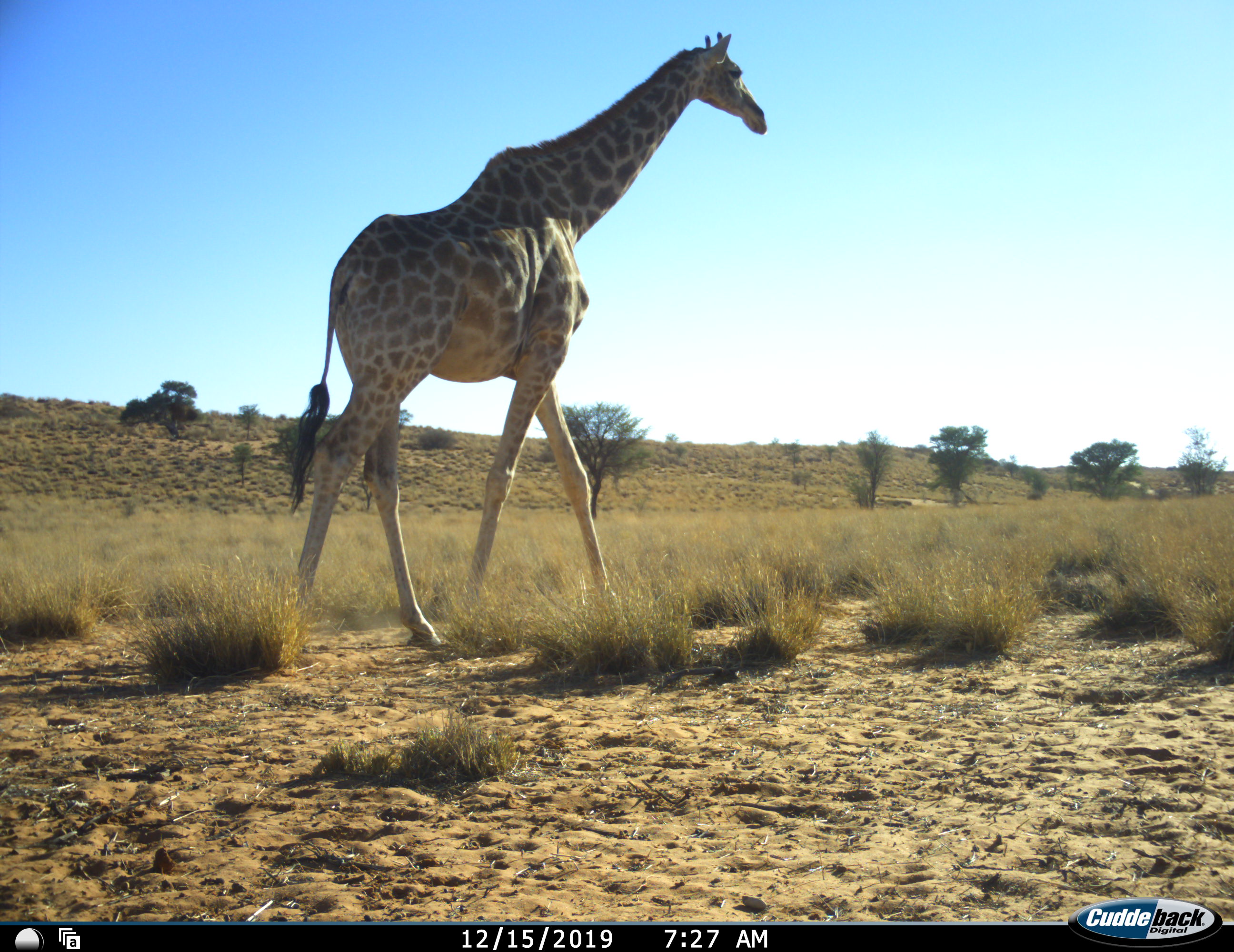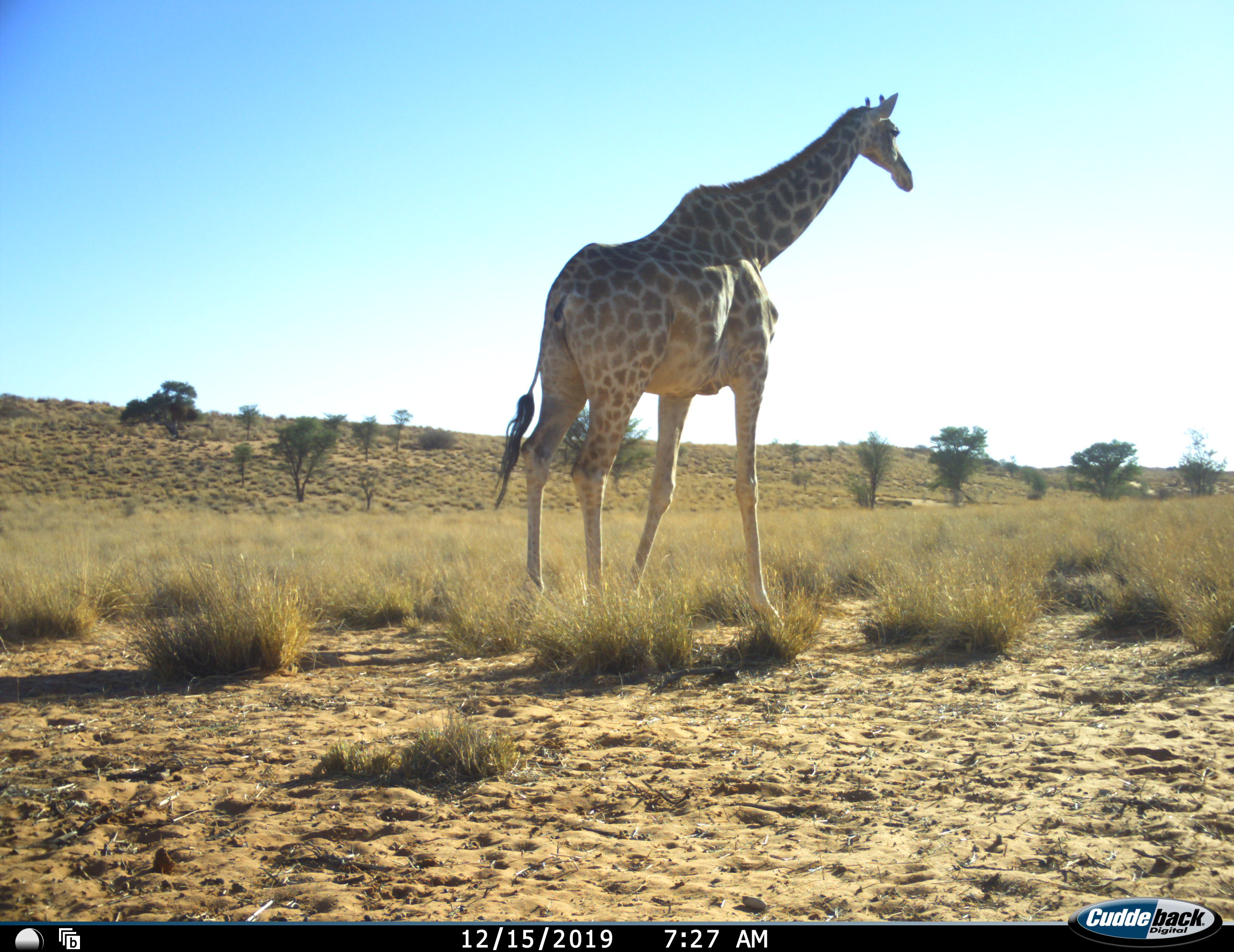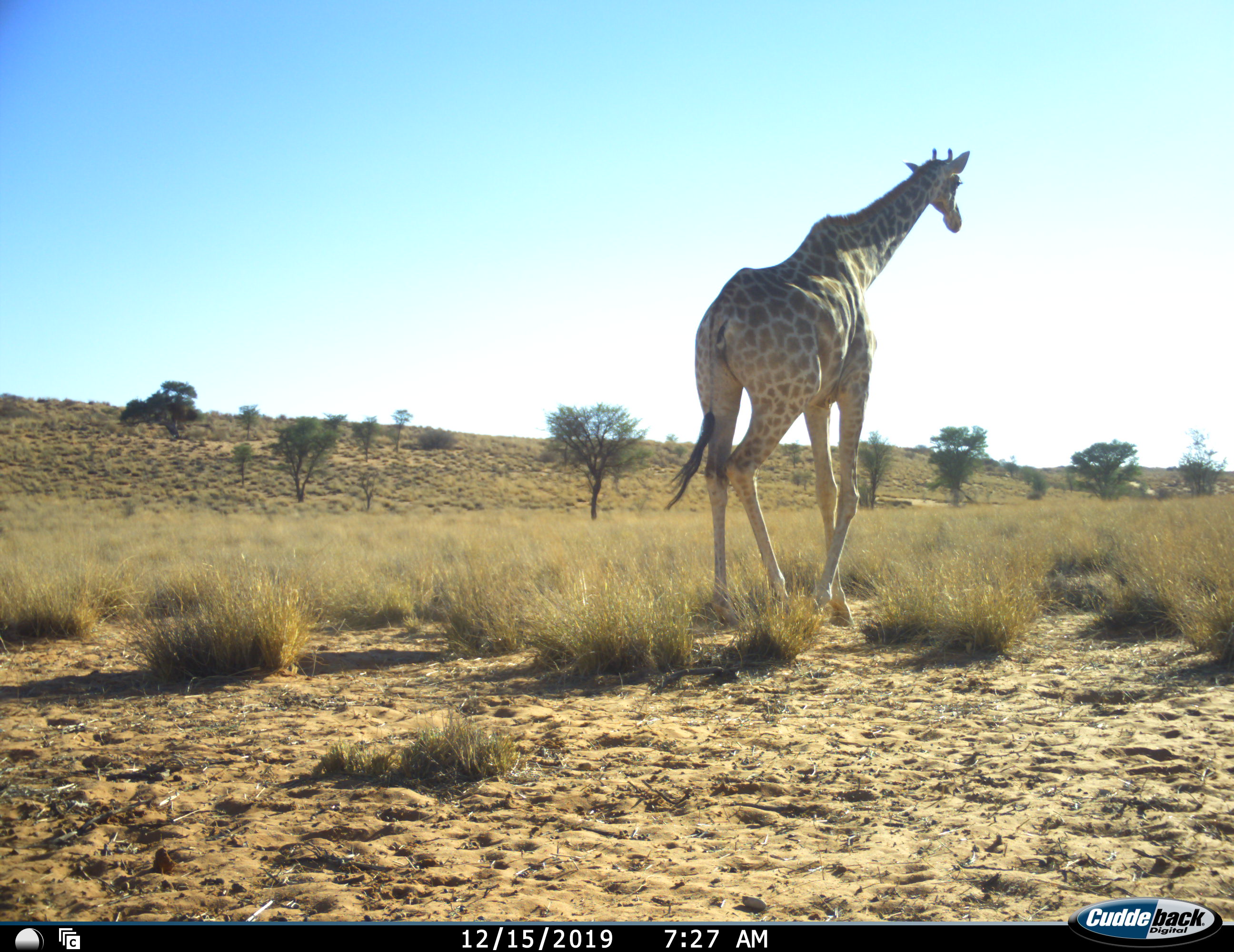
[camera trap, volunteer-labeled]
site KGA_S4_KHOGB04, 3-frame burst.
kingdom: Animalia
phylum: Chordata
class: Mammalia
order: Artiodactyla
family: Giraffidae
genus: Giraffa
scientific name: Giraffa camelopardalis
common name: giraffe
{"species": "giraffe (Giraffa camelopardalis)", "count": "1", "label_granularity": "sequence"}